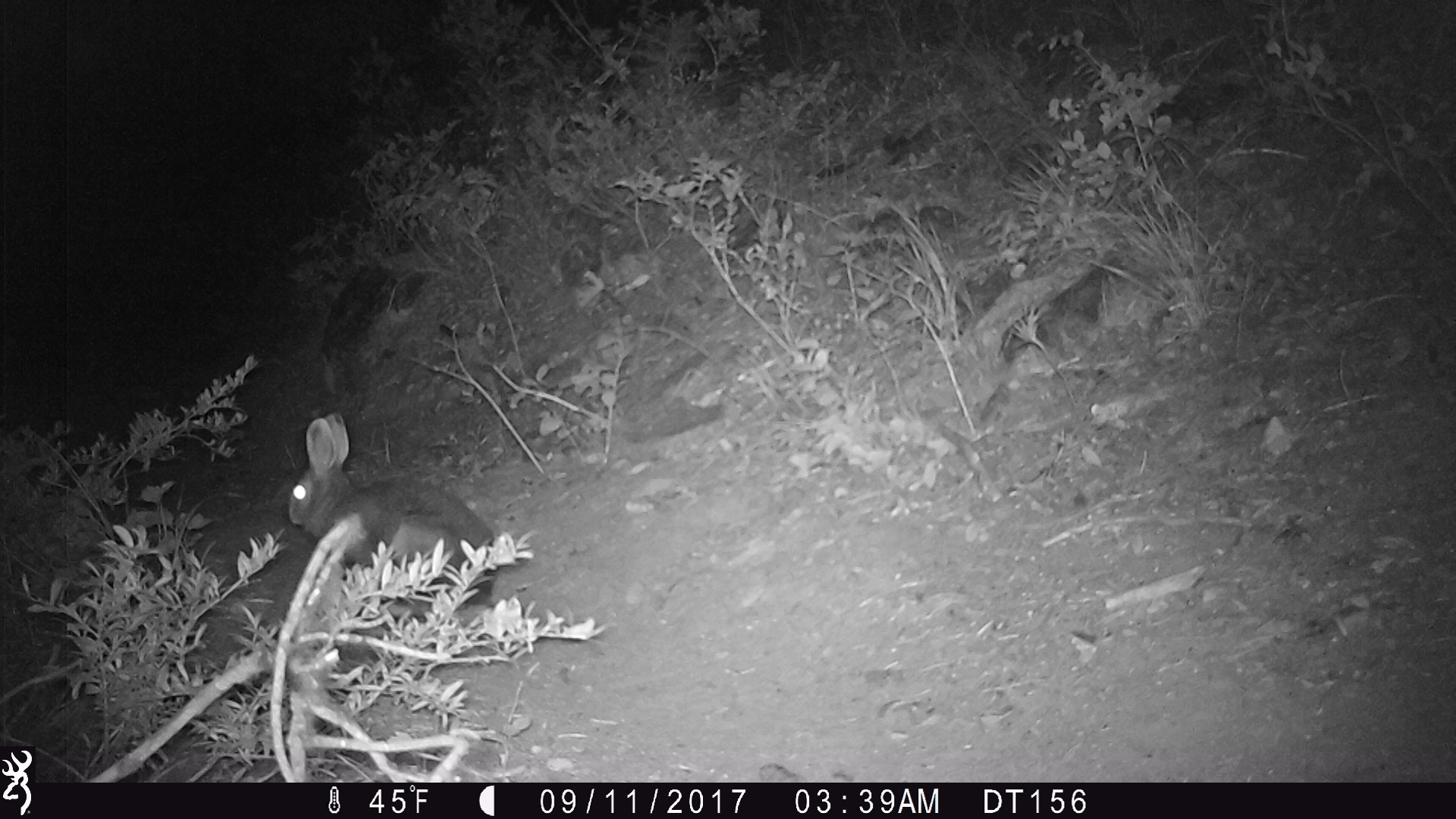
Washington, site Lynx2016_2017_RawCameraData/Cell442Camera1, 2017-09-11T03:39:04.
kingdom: Animalia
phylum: Chordata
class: Mammalia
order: Lagomorpha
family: Leporidae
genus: Lepus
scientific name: Lepus americanus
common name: snowshoe hare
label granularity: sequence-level